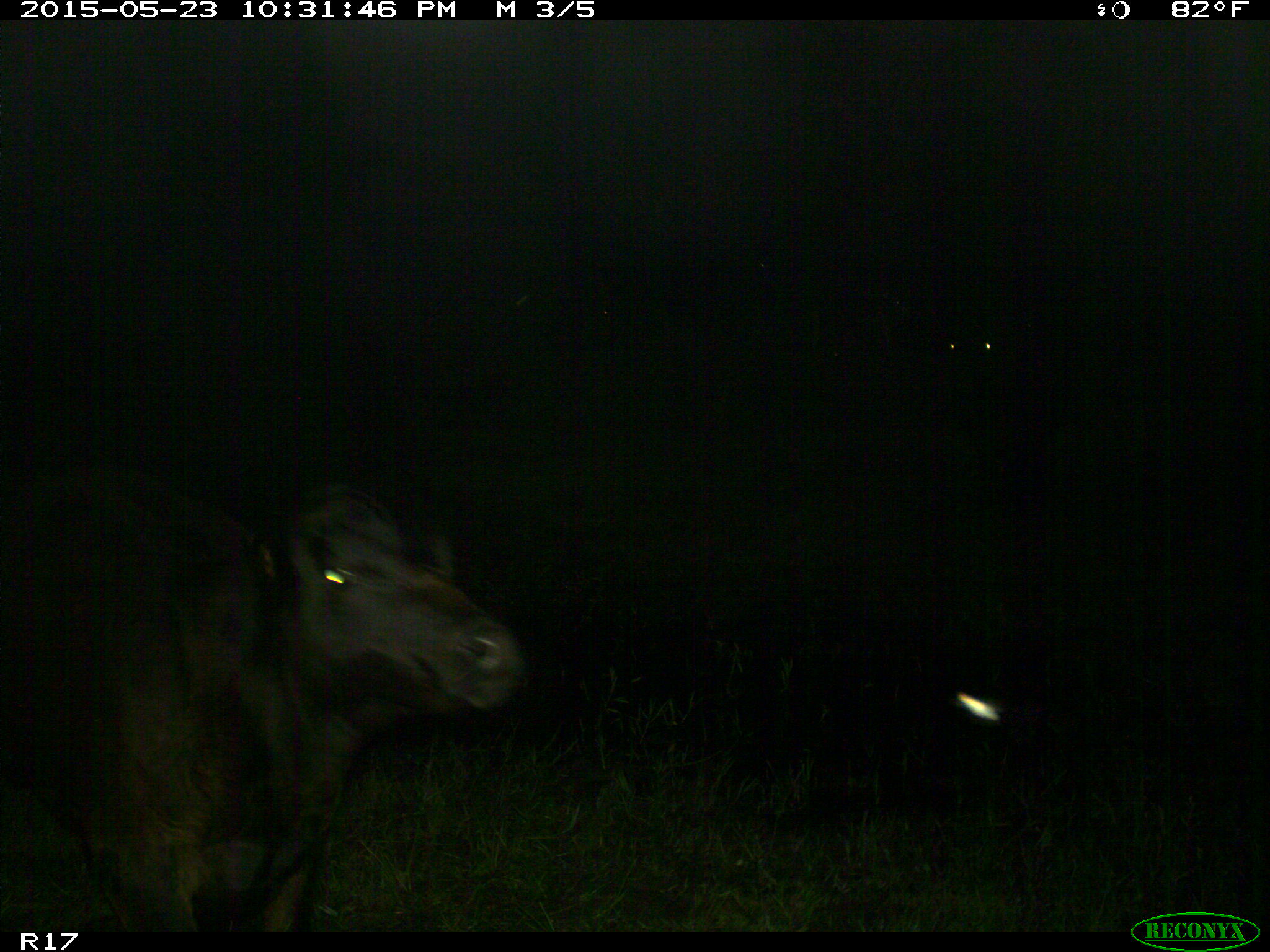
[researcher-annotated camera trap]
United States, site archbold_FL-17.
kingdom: Animalia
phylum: Chordata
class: Mammalia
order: Artiodactyla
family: Bovidae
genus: Bos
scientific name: Bos taurus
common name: domestic cow